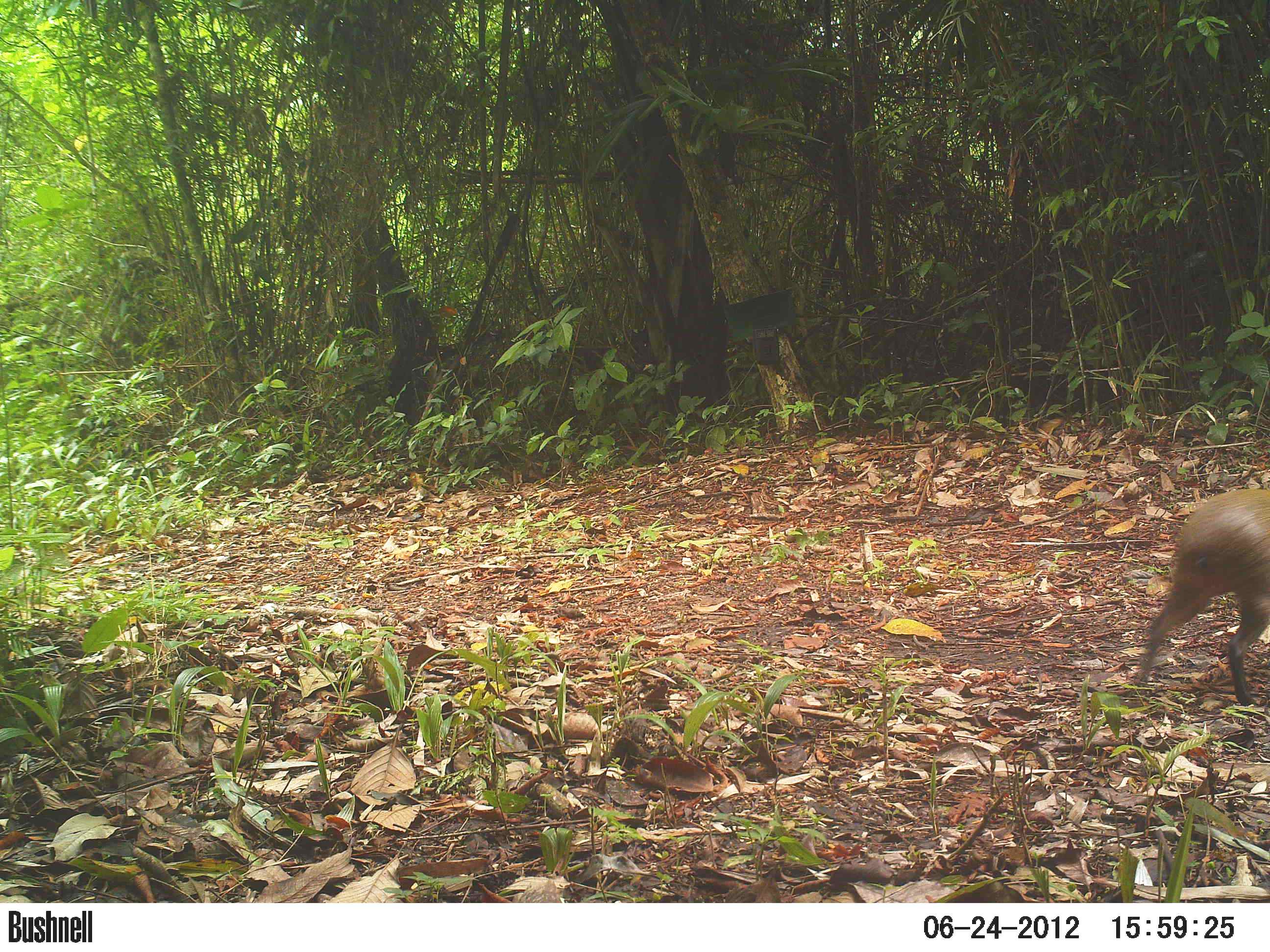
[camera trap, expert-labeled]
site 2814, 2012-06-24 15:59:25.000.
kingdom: Animalia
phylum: Chordata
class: Mammalia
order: Rodentia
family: Dasyproctidae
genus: Dasyprocta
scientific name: Dasyprocta punctata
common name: central american agouti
Dasyprocta punctata (central american agouti), count 1, age adult.